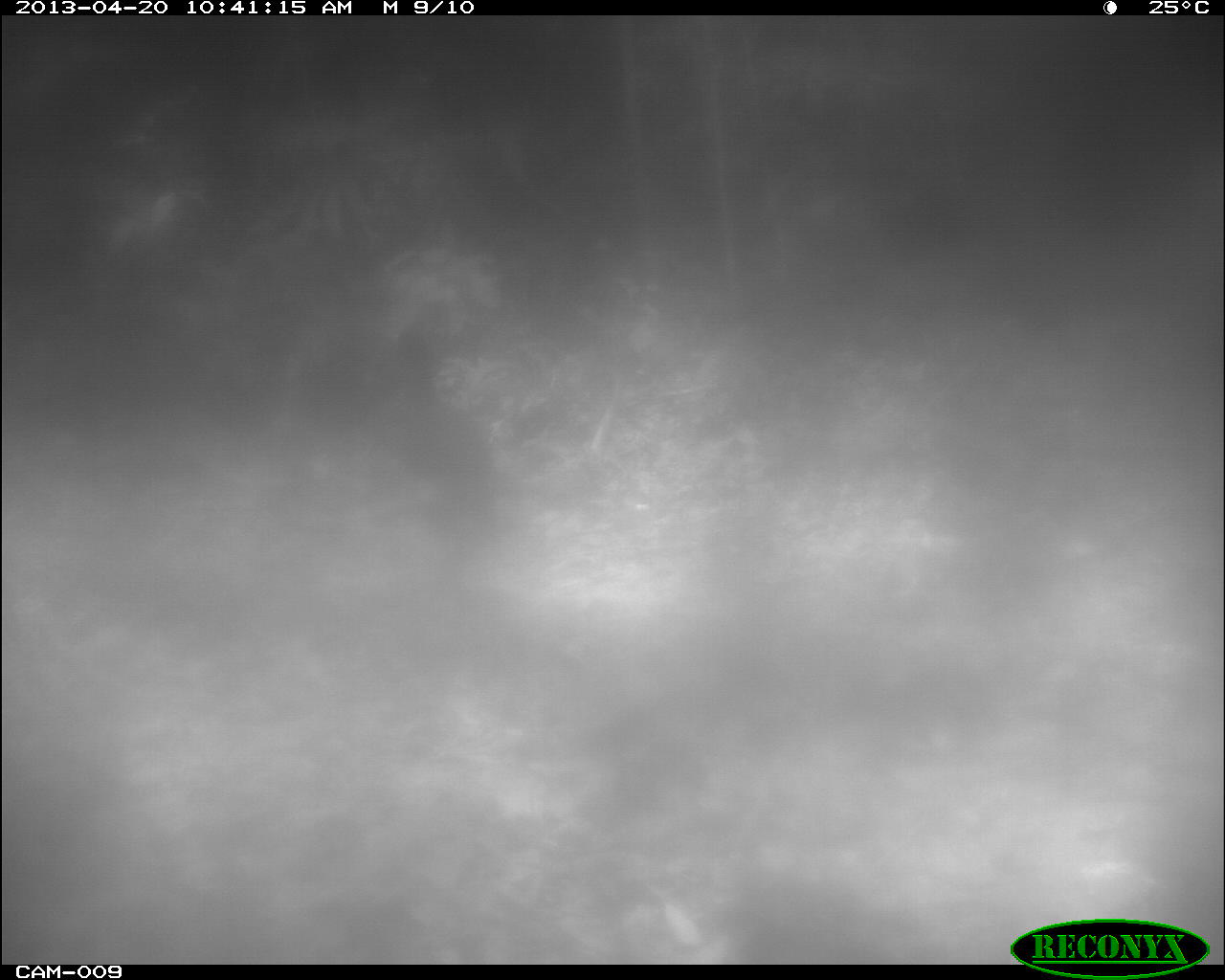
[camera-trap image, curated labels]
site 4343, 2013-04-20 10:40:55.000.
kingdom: Animalia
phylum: Chordata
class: Aves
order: Galliformes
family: Cracidae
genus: Crax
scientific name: Crax rubra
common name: great curassow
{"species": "Crax rubra (great curassow)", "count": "2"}